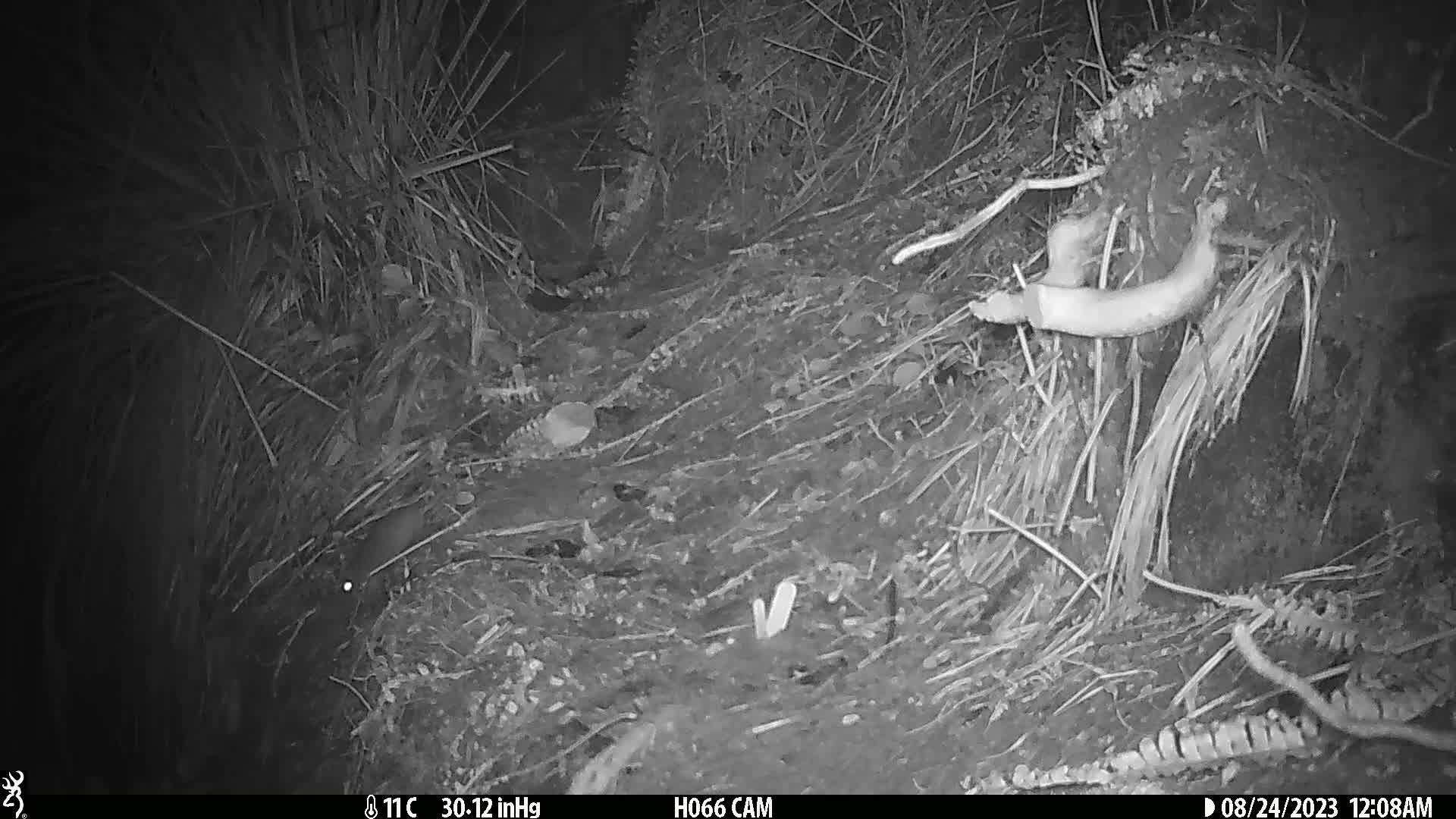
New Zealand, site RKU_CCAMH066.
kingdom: Animalia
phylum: Chordata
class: Mammalia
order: Rodentia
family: Muridae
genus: Rattus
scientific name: Rattus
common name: rat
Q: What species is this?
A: Rat (Rattus).